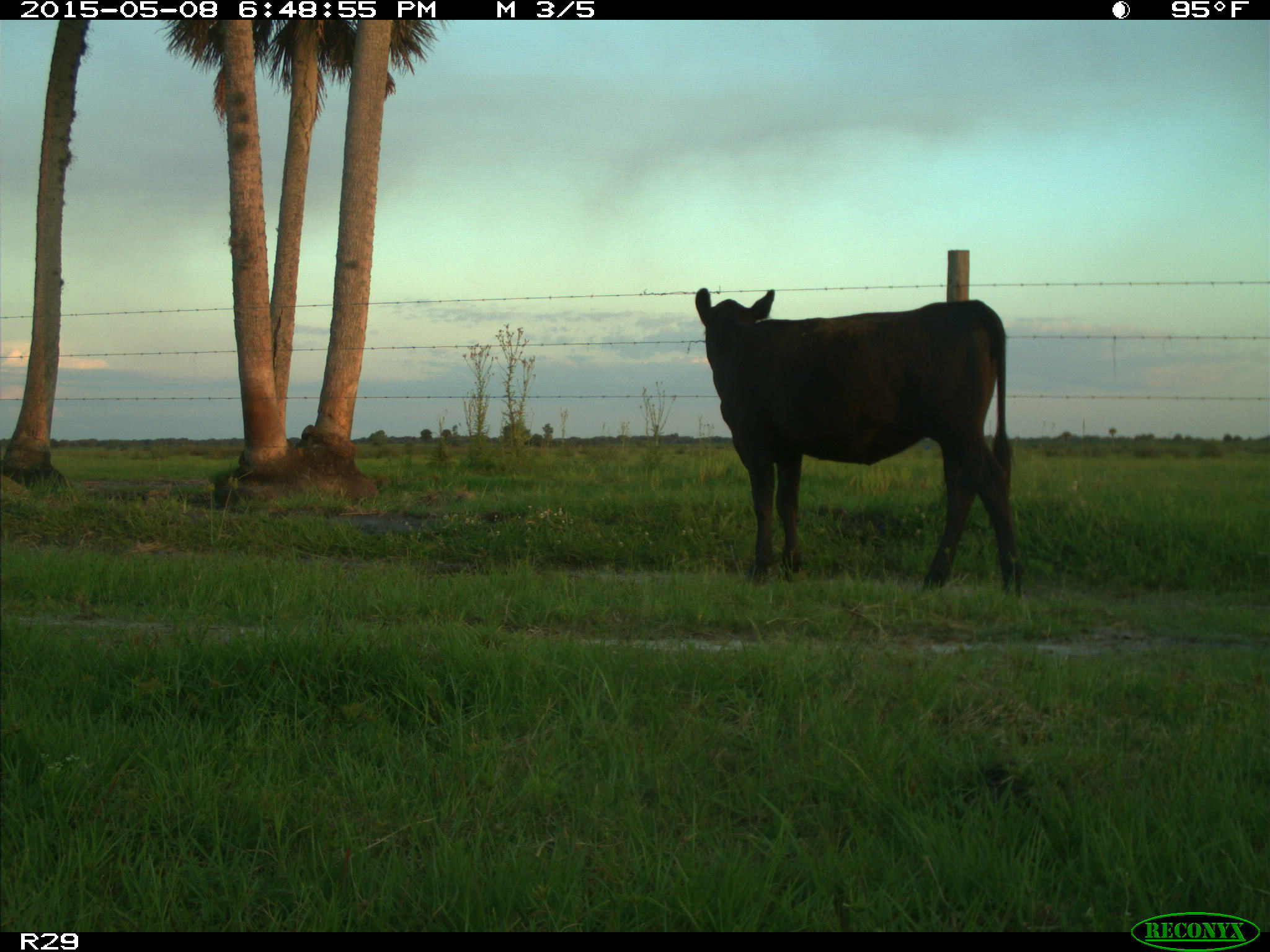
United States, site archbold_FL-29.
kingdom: Animalia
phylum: Chordata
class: Mammalia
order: Artiodactyla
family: Bovidae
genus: Bos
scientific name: Bos taurus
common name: domestic cow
Bos taurus (domestic cow).